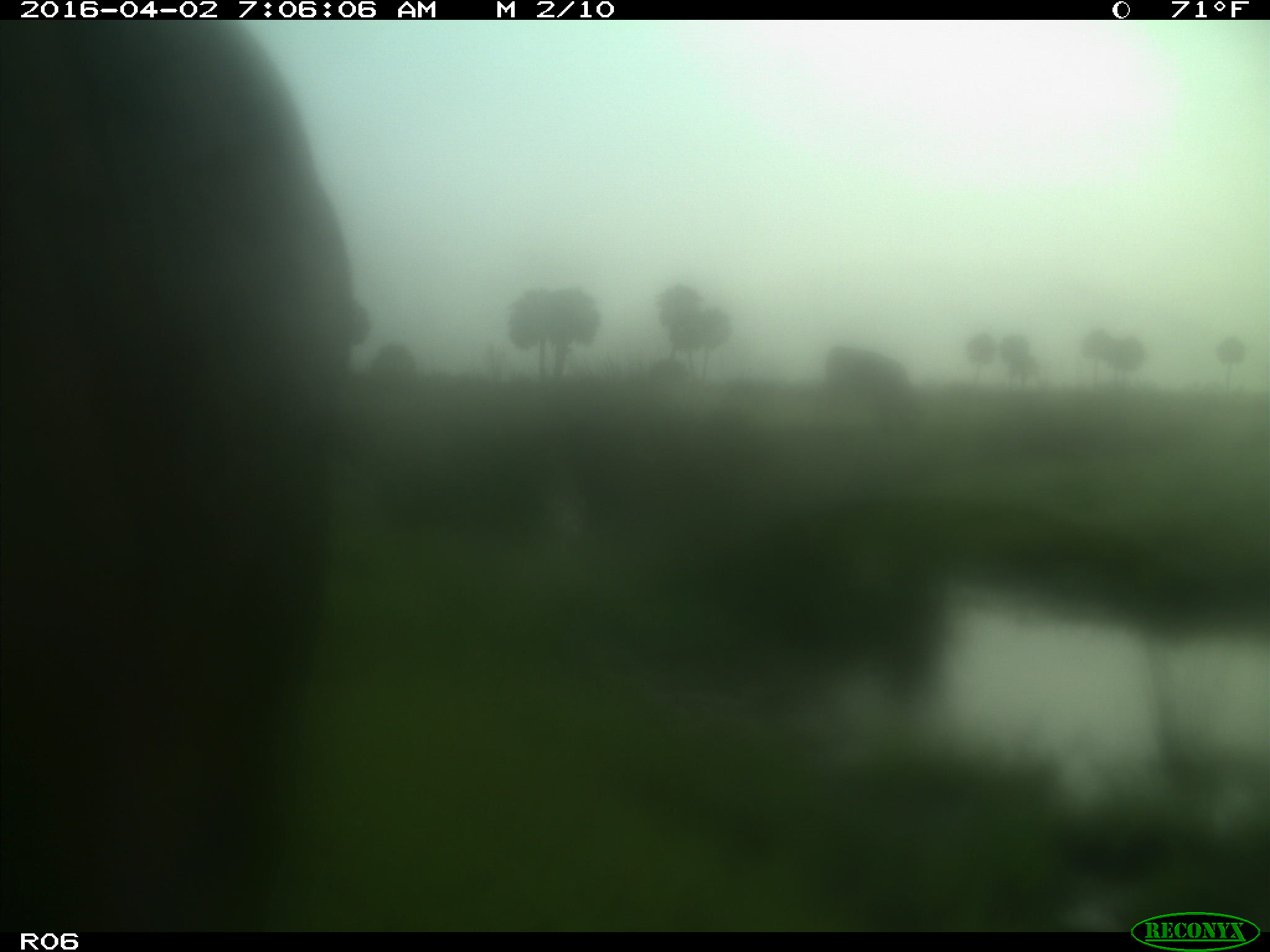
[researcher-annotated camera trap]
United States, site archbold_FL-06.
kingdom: Animalia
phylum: Chordata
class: Mammalia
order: Artiodactyla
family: Bovidae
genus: Bos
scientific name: Bos taurus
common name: domestic cow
Bos taurus (domestic cow).